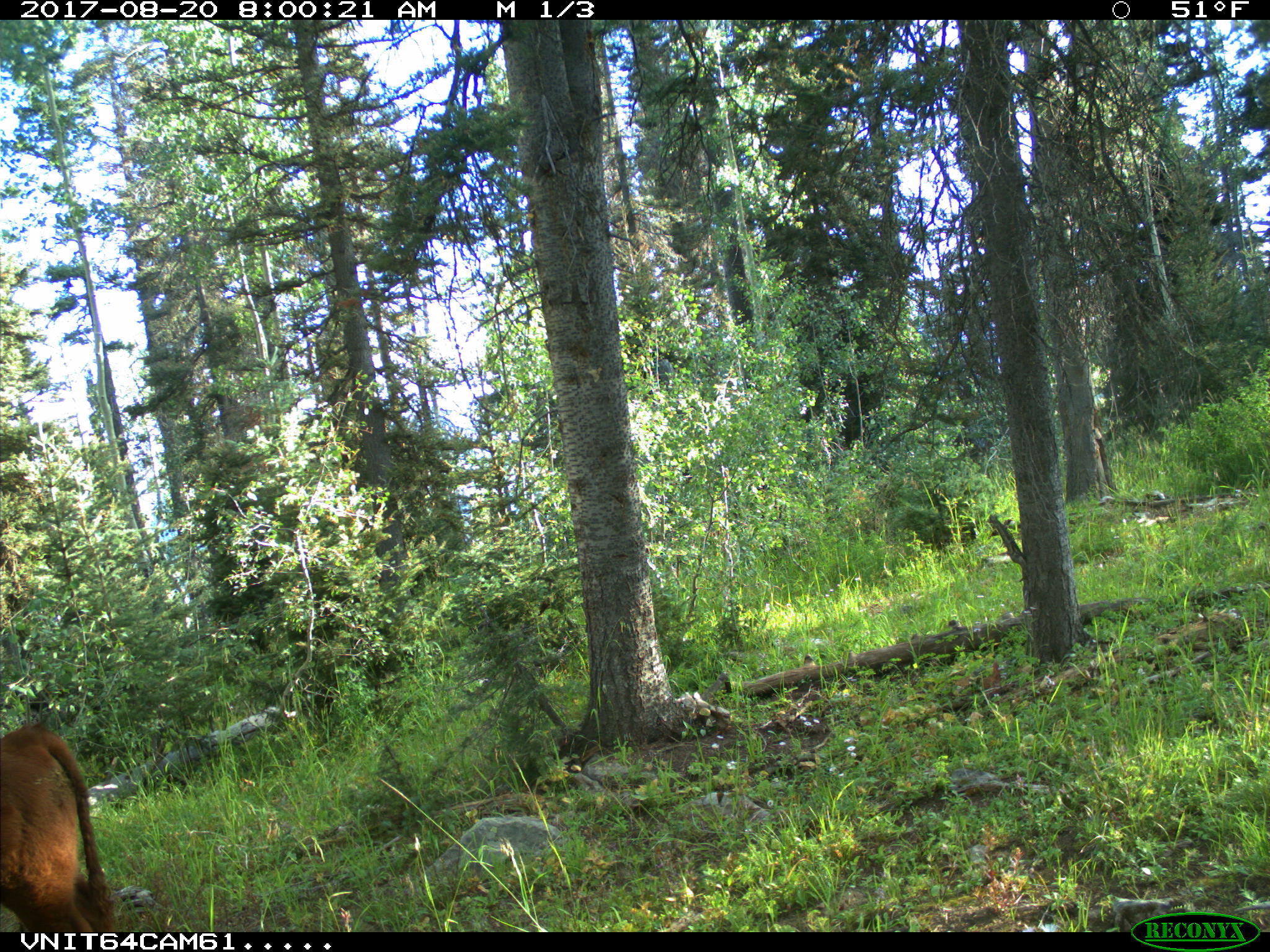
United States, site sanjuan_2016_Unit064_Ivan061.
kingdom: Animalia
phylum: Chordata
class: Mammalia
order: Artiodactyla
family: Bovidae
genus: Bos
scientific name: Bos taurus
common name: domestic cow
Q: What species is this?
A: Bos taurus (domestic cow).